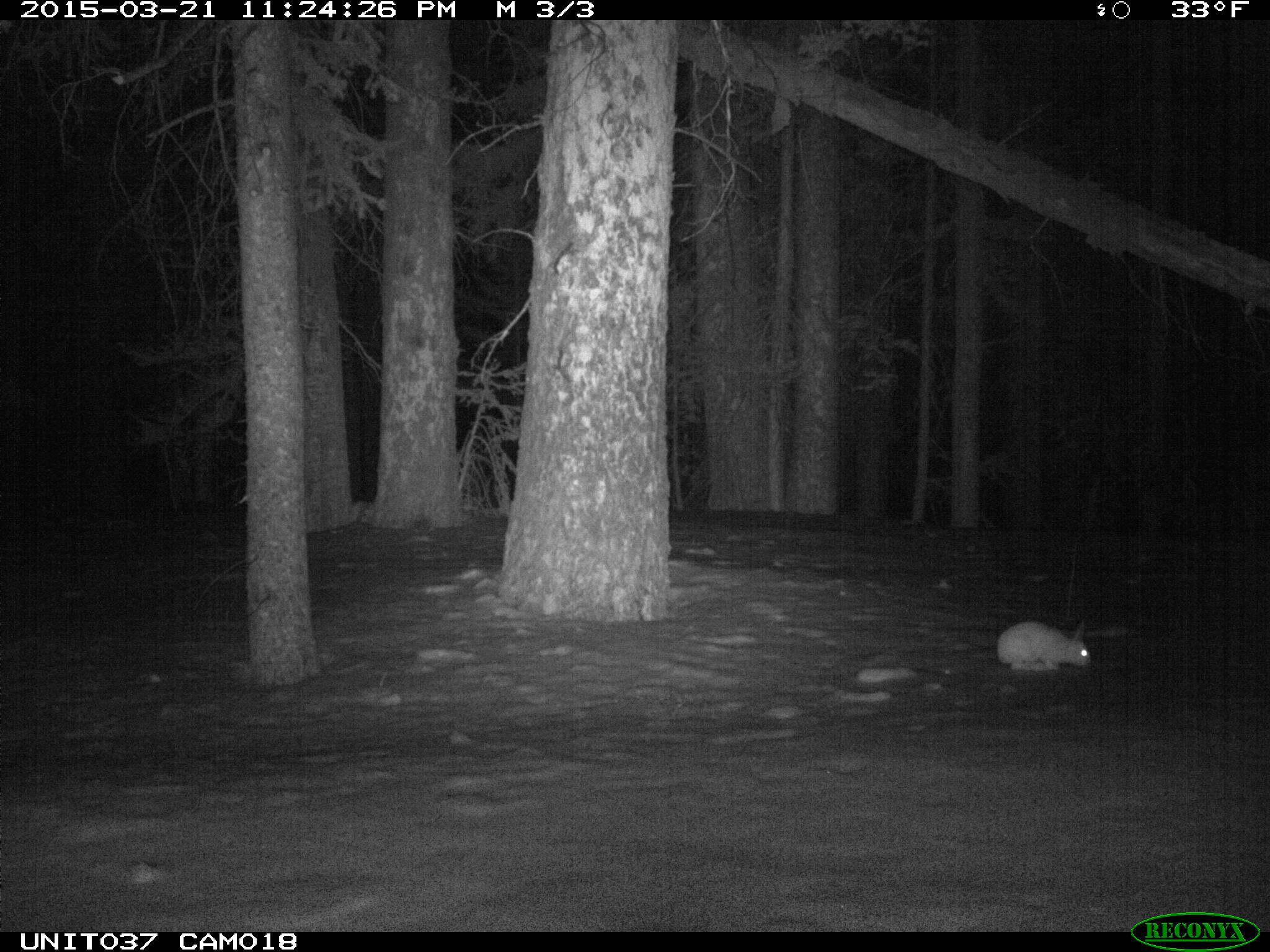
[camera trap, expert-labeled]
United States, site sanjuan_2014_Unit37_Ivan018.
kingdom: Animalia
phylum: Chordata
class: Mammalia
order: Lagomorpha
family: Leporidae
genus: Lepus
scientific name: Lepus americanus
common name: snowshoe hare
Lepus americanus (snowshoe hare).